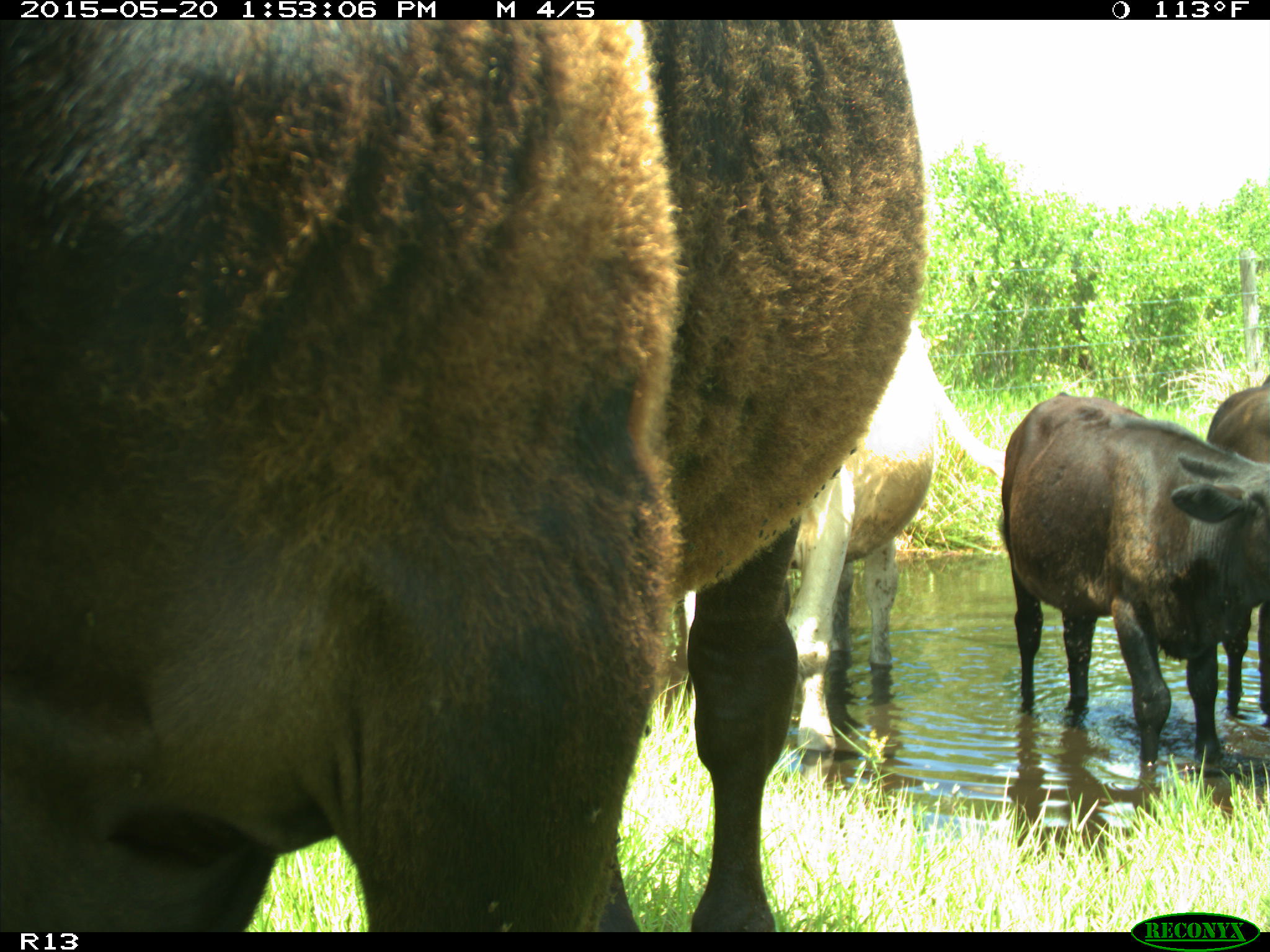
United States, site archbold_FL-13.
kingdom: Animalia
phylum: Chordata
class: Mammalia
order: Artiodactyla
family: Bovidae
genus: Bos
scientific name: Bos taurus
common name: domestic cow